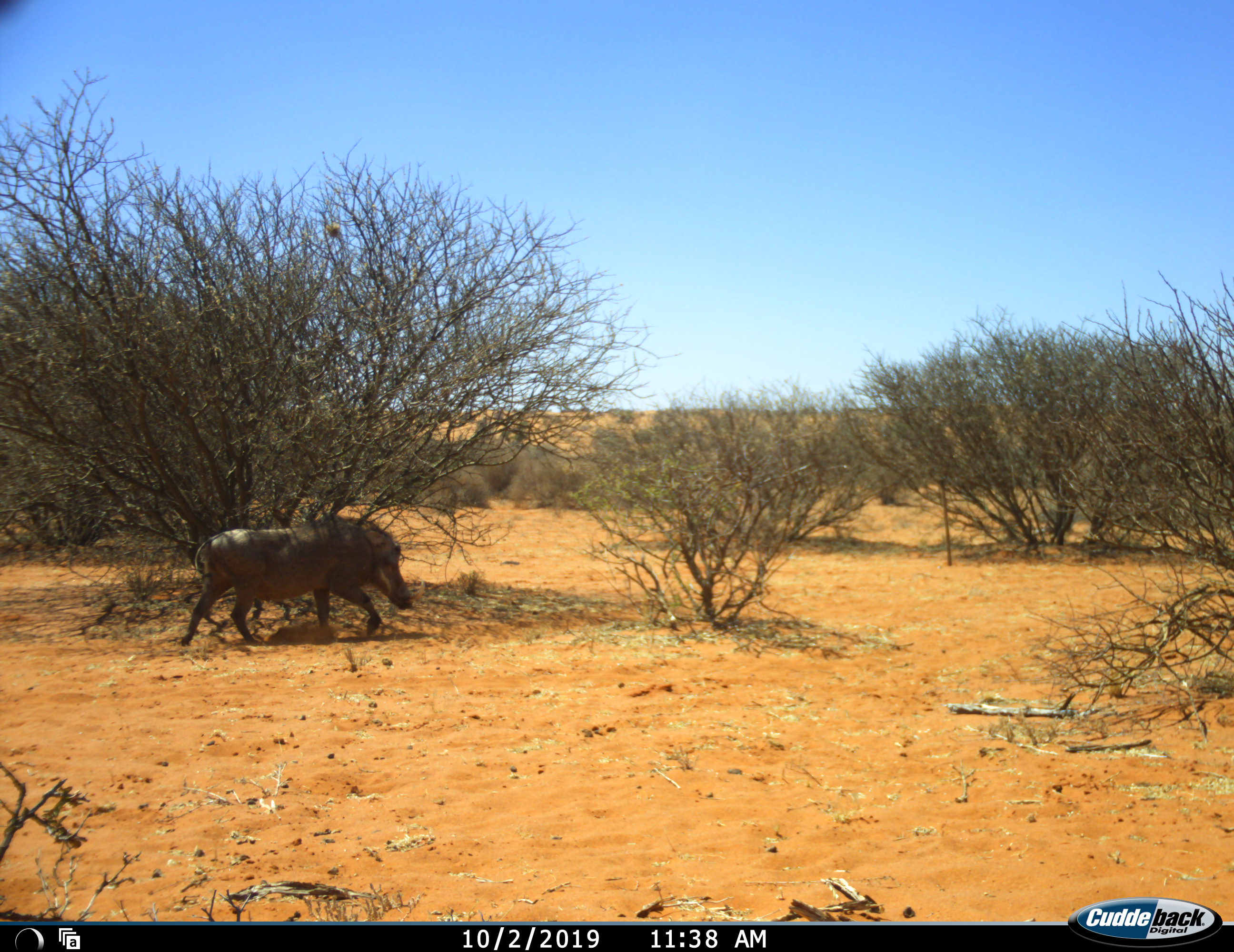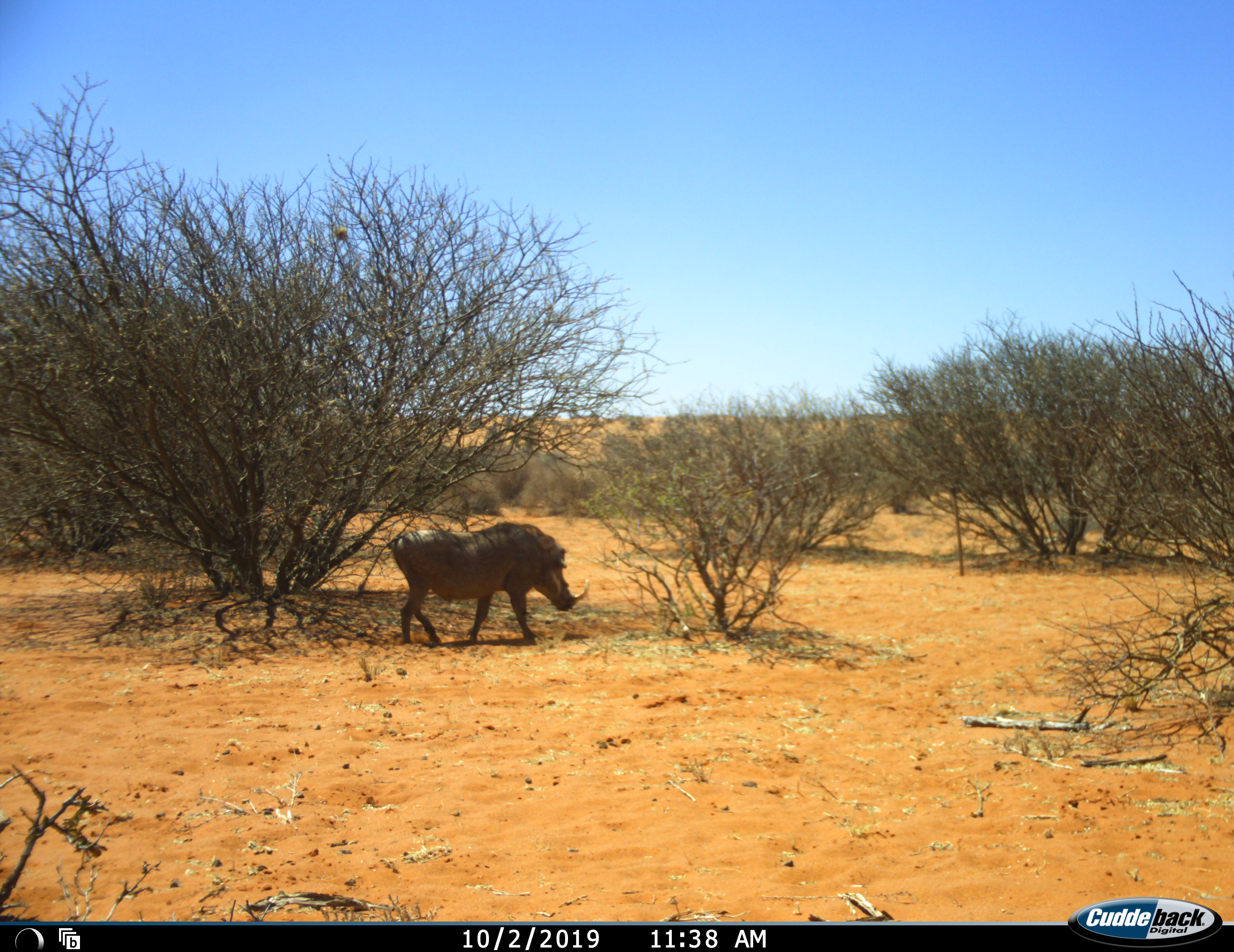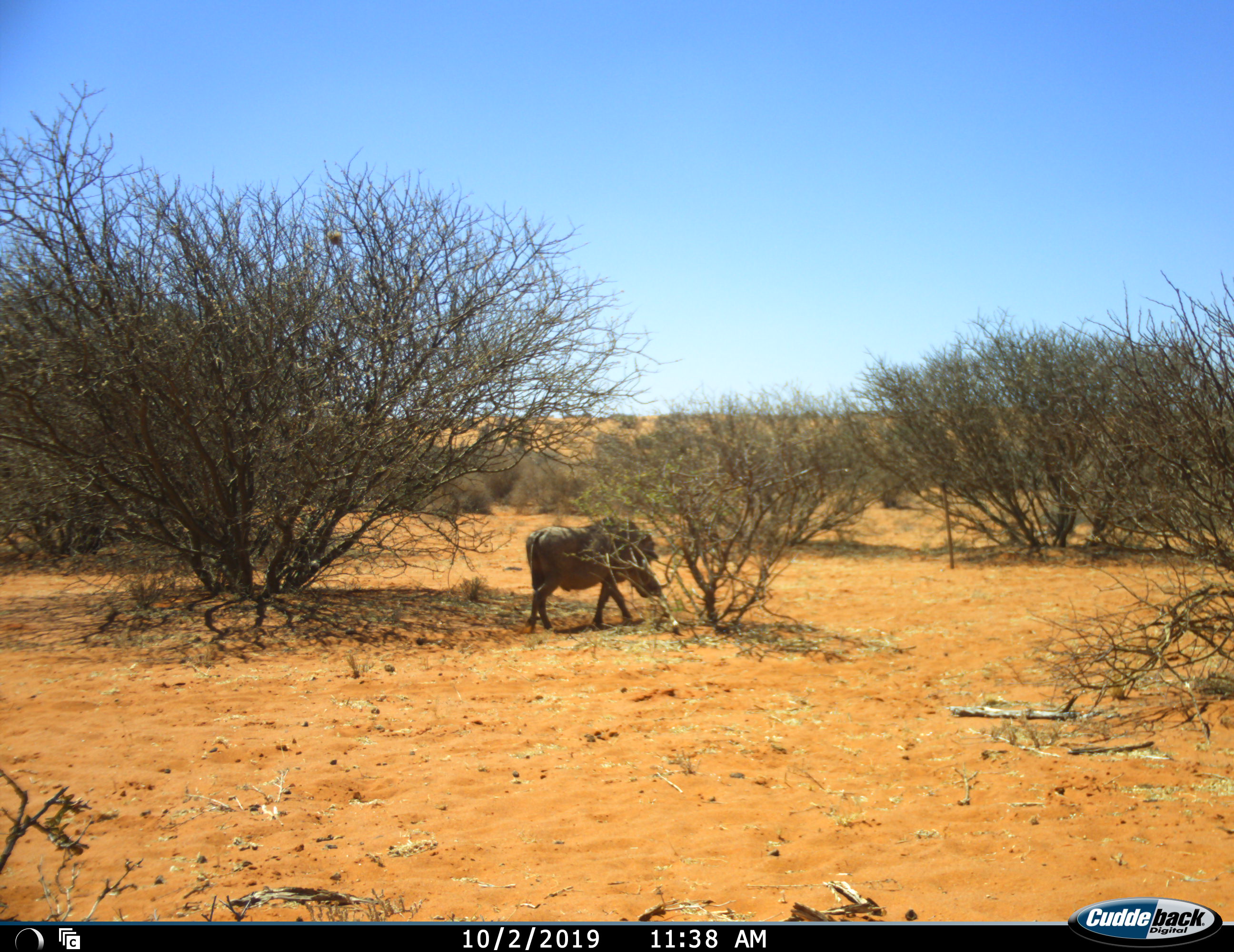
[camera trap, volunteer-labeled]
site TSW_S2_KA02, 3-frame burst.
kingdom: Animalia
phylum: Chordata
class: Mammalia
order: Artiodactyla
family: Suidae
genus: Phacochoerus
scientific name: Phacochoerus africanus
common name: warthog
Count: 1.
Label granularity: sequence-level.